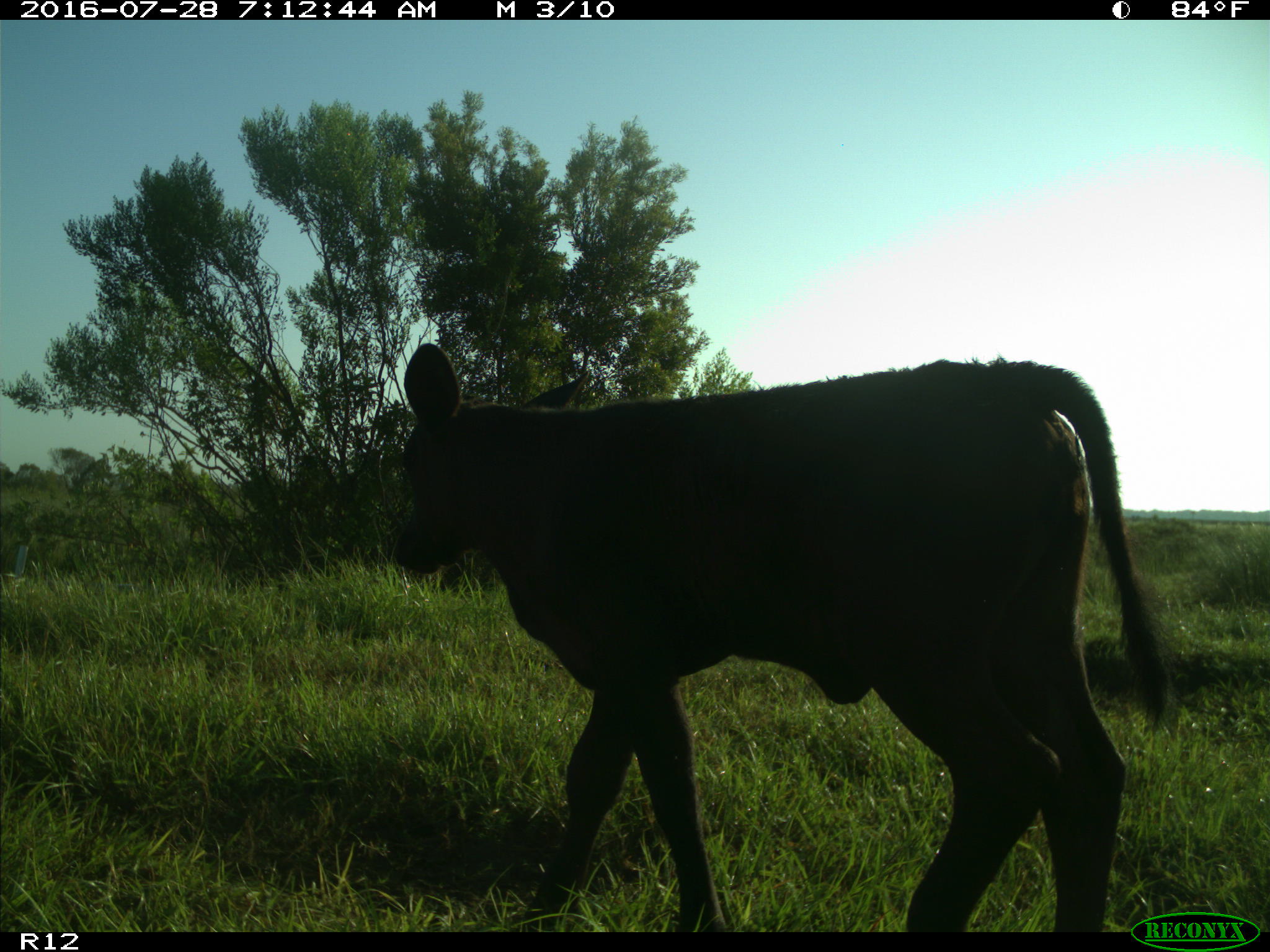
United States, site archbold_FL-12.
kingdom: Animalia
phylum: Chordata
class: Mammalia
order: Artiodactyla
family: Bovidae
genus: Bos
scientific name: Bos taurus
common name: domestic cow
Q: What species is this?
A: Bos taurus (domestic cow).